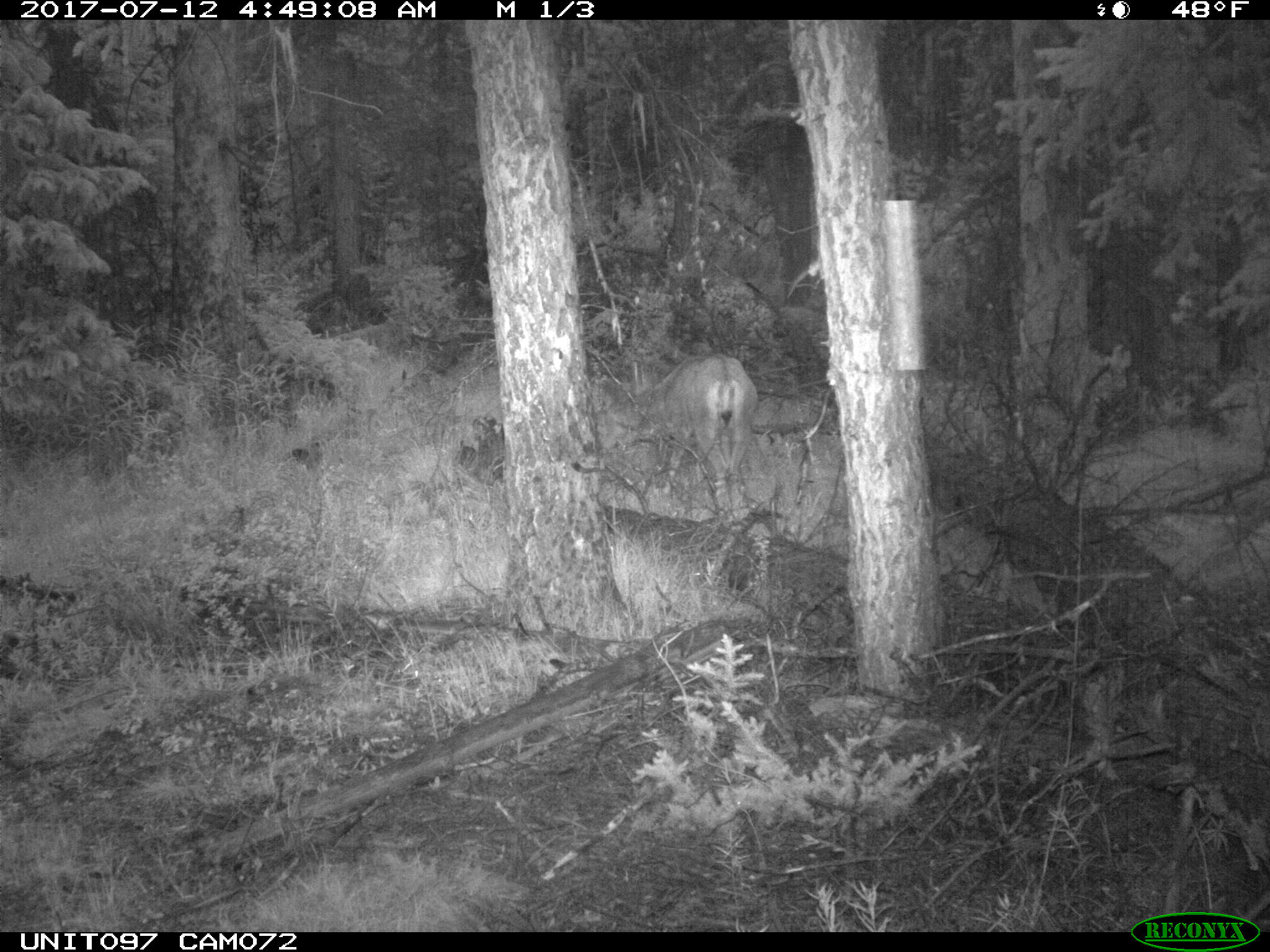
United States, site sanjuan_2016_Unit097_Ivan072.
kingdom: Animalia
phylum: Chordata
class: Mammalia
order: Artiodactyla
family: Cervidae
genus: Odocoileus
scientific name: Odocoileus hemionus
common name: mule deer